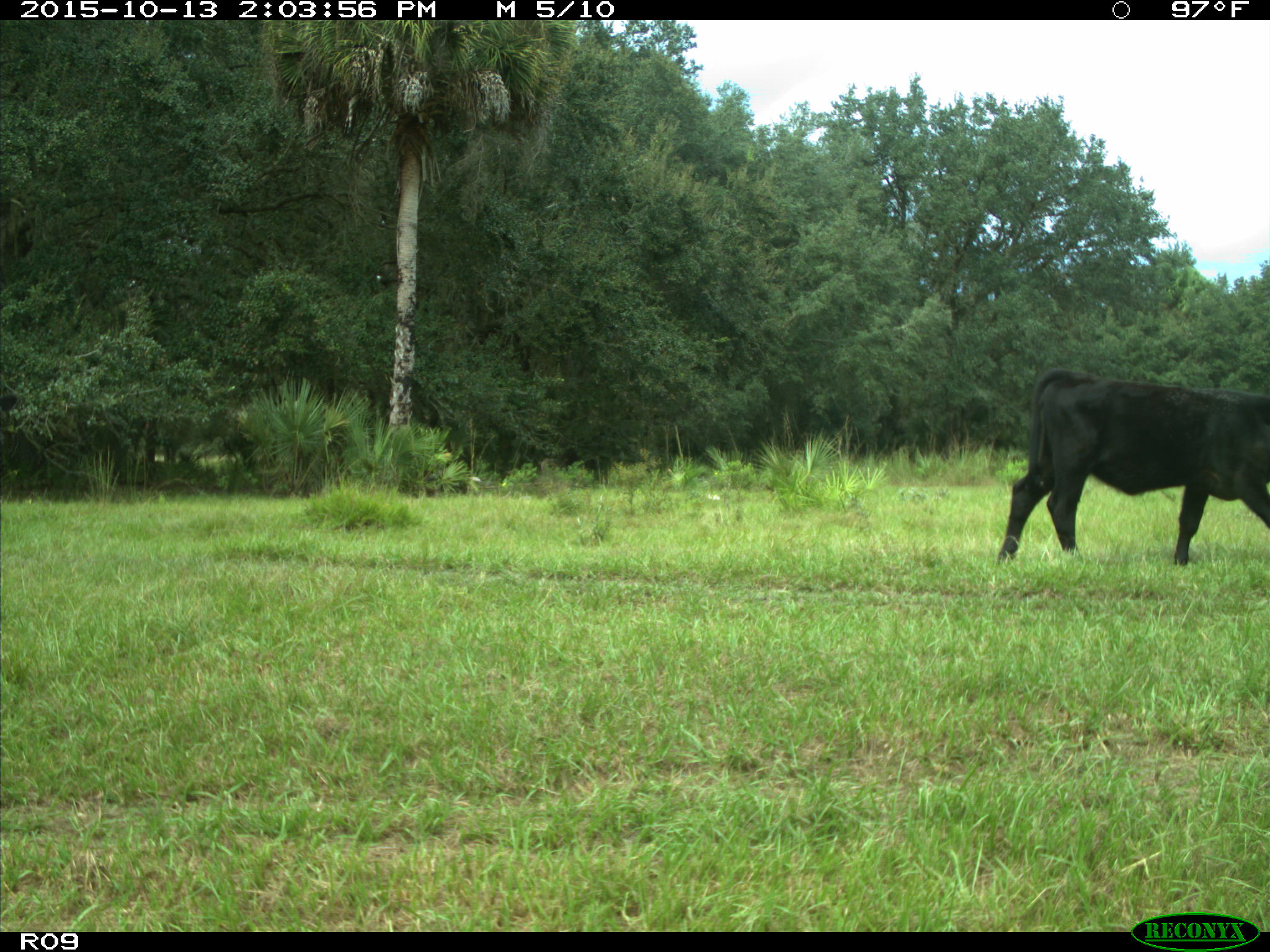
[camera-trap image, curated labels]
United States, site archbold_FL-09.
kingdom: Animalia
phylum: Chordata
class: Mammalia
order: Artiodactyla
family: Bovidae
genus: Bos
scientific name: Bos taurus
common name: domestic cow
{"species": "Bos taurus (domestic cow)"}